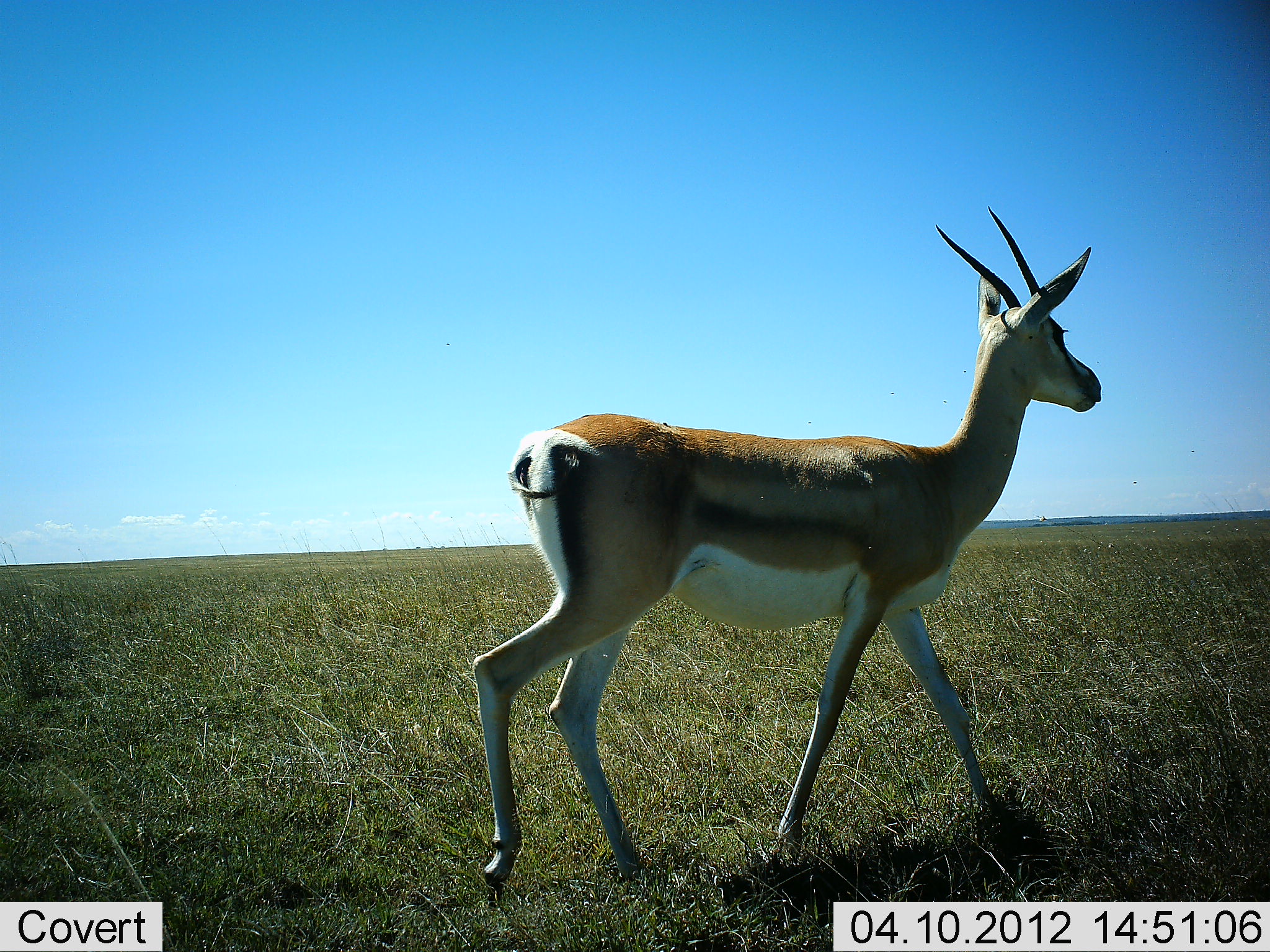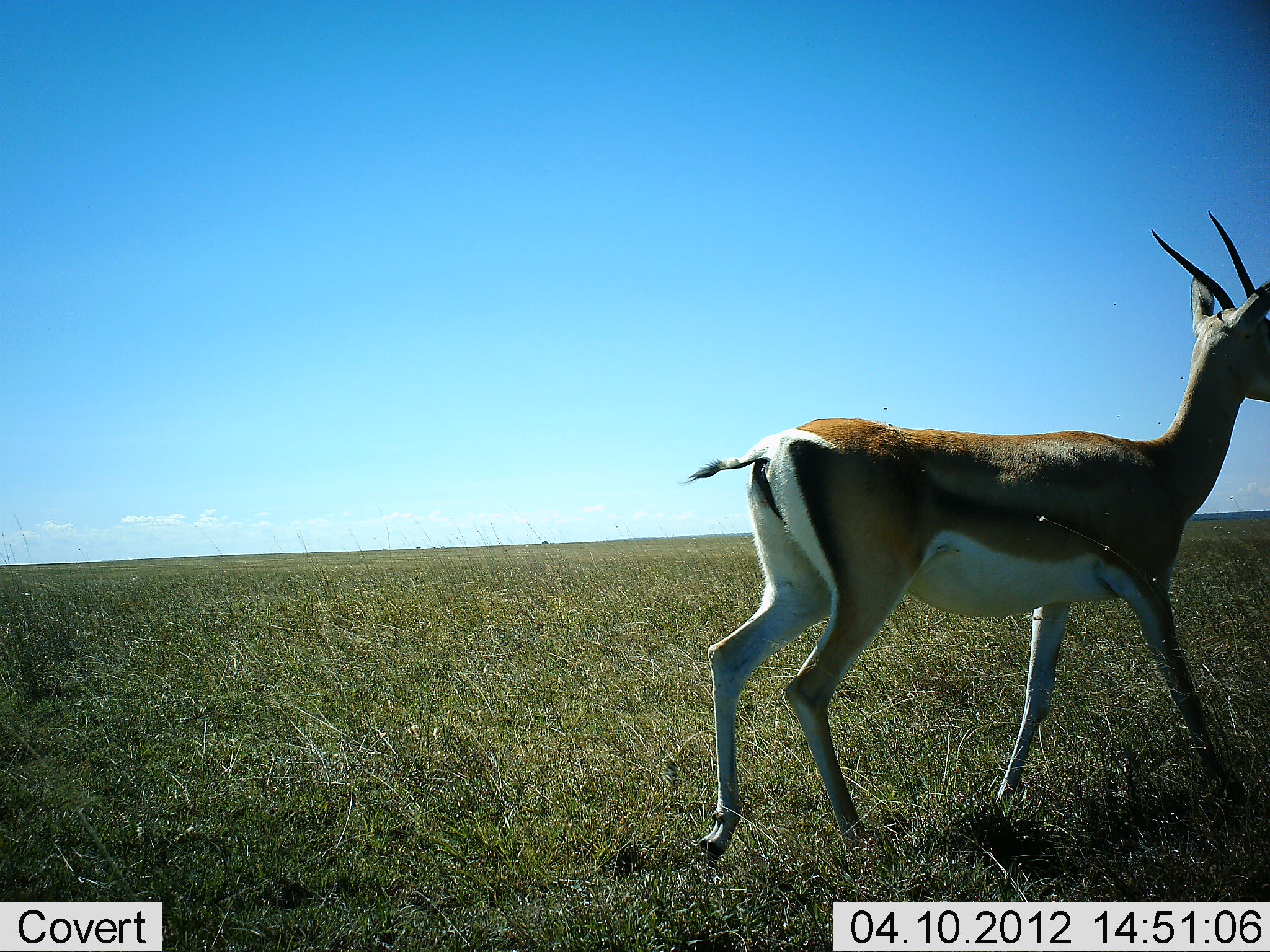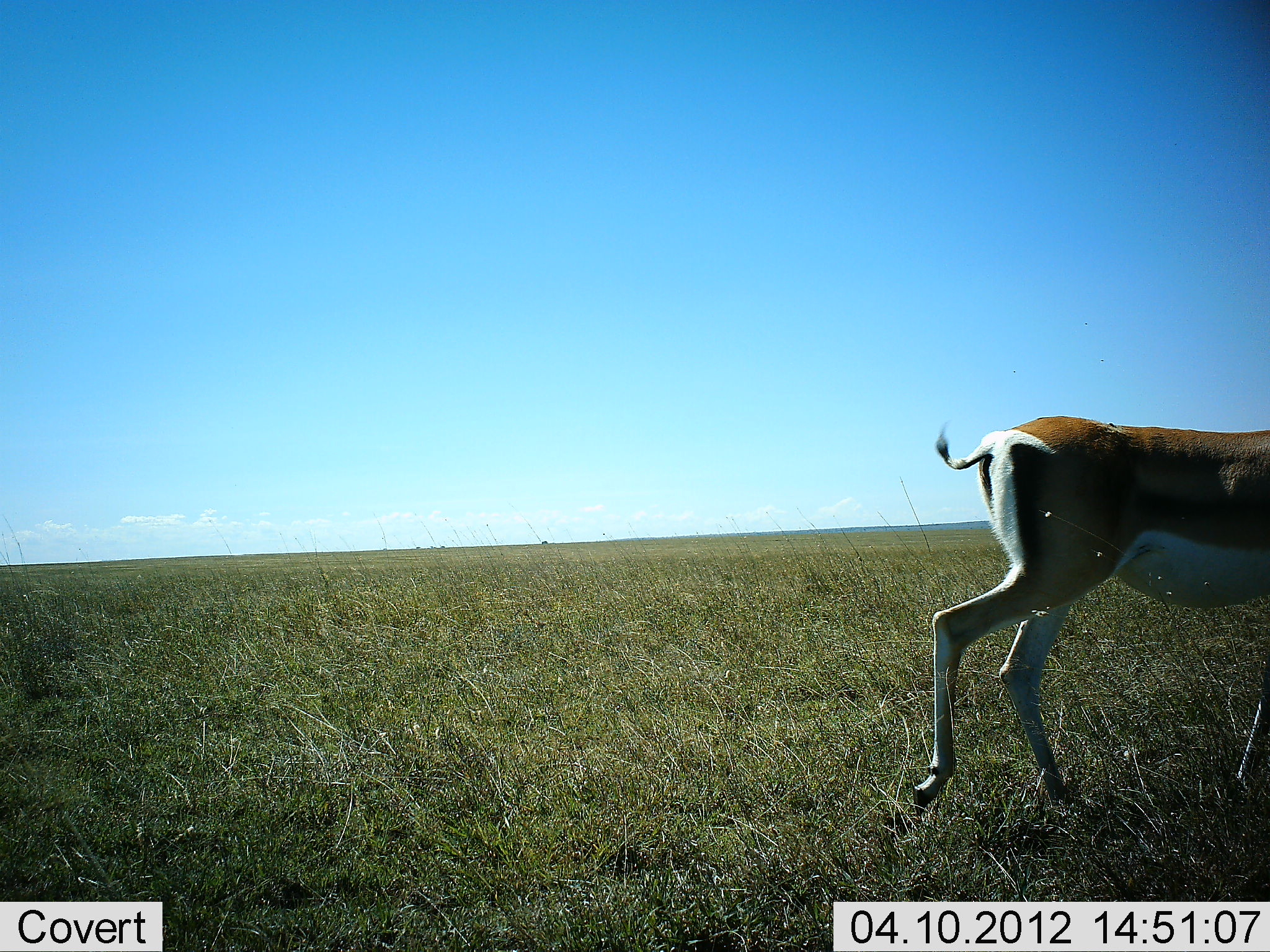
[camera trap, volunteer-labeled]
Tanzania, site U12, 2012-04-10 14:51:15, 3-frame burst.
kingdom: Animalia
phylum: Chordata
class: Mammalia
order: Artiodactyla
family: Bovidae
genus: Nanger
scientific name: Nanger granti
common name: grant's gazelle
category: gazellegrants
Gazellegrants (grant's gazelle) (Nanger granti), count 1. Behavior (volunteer vote fractions): standing 6%, resting 0%, moving 100%, interacting 0%. Young present (vote fraction): 0%. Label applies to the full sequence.